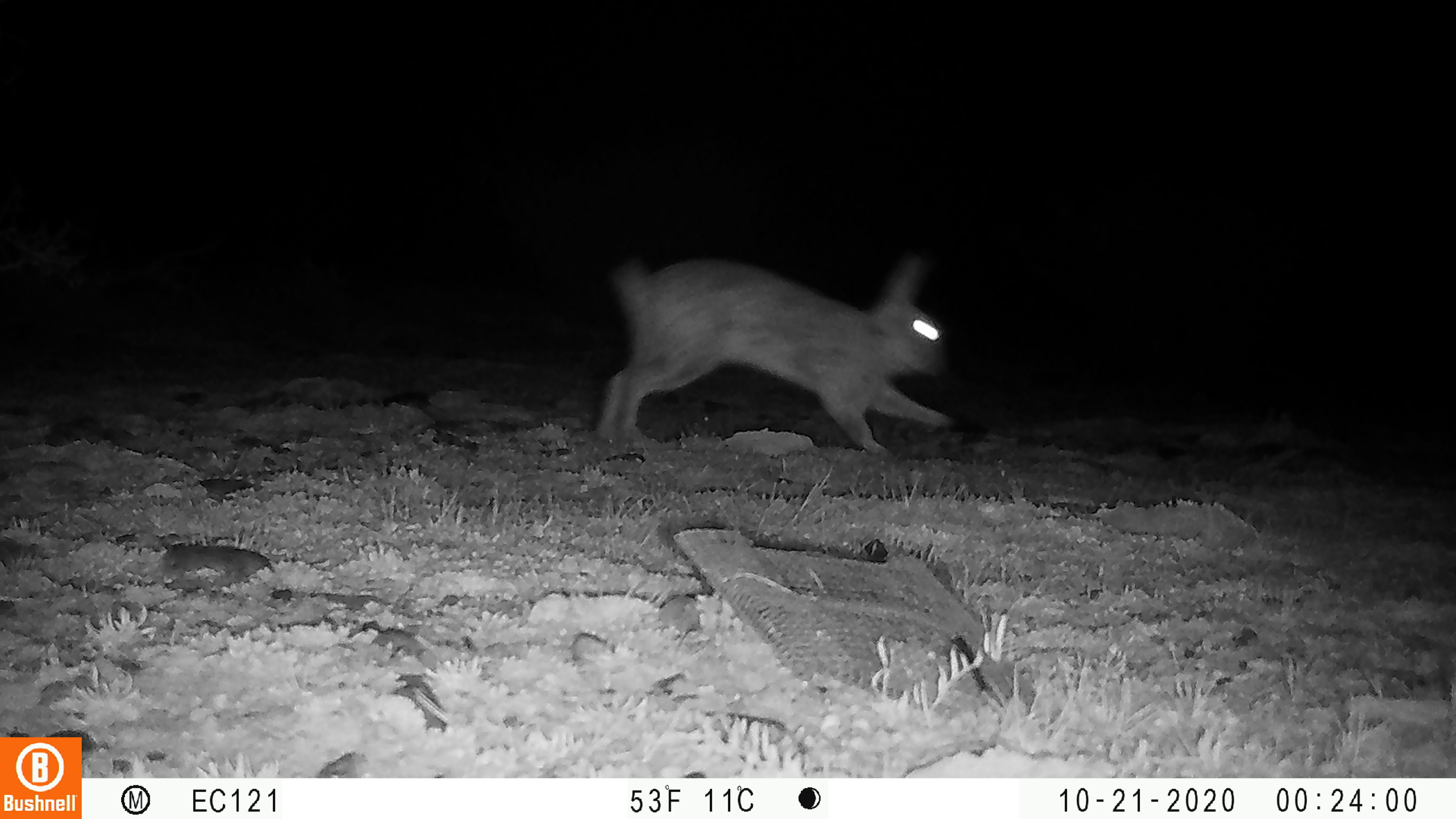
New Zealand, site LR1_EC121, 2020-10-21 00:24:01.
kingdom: Animalia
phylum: Chordata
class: Mammalia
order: Lagomorpha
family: Leporidae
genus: Oryctolagus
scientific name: Oryctolagus cuniculus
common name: european rabbit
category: rabbit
Rabbit (european rabbit) (Oryctolagus cuniculus).